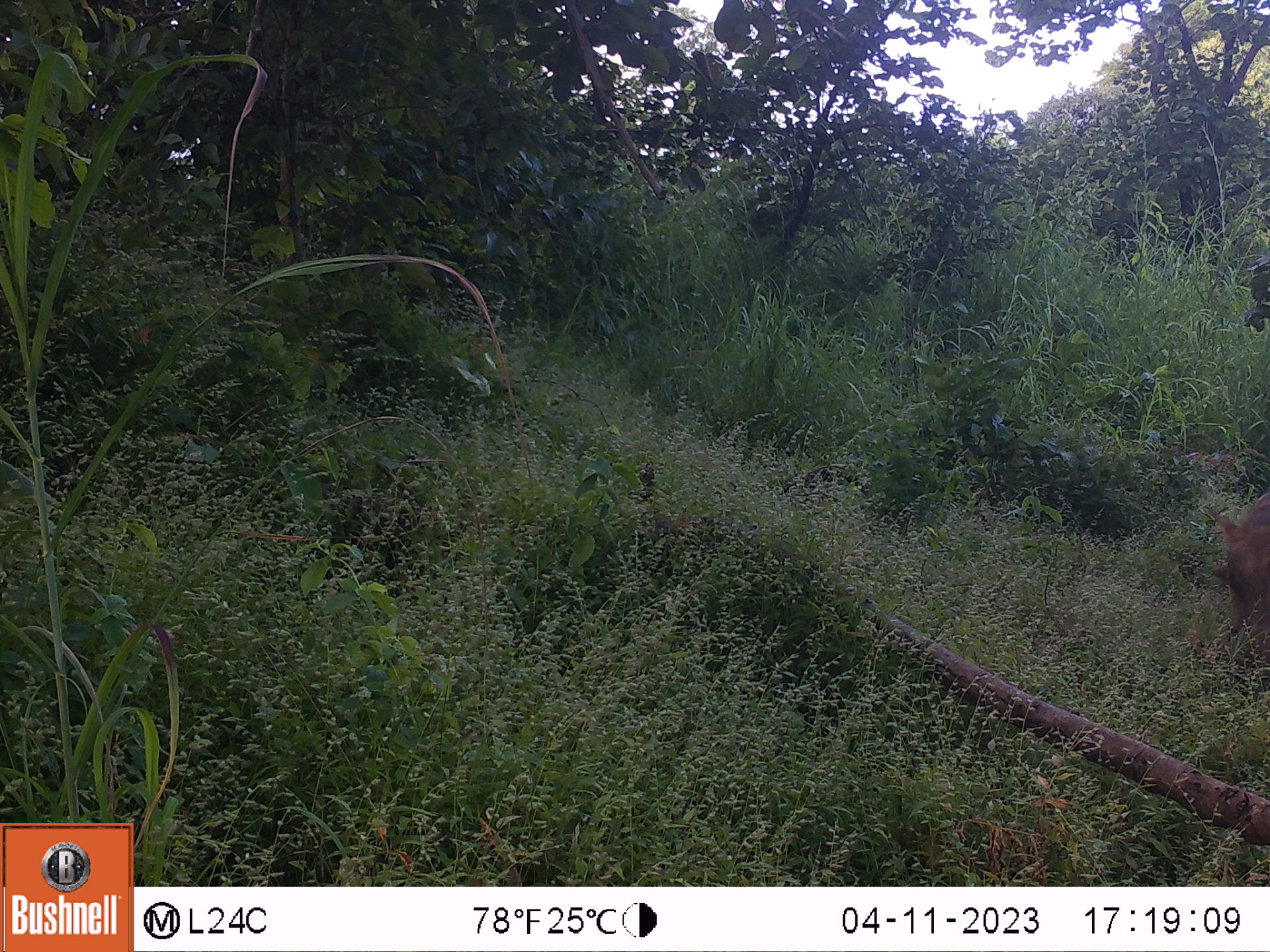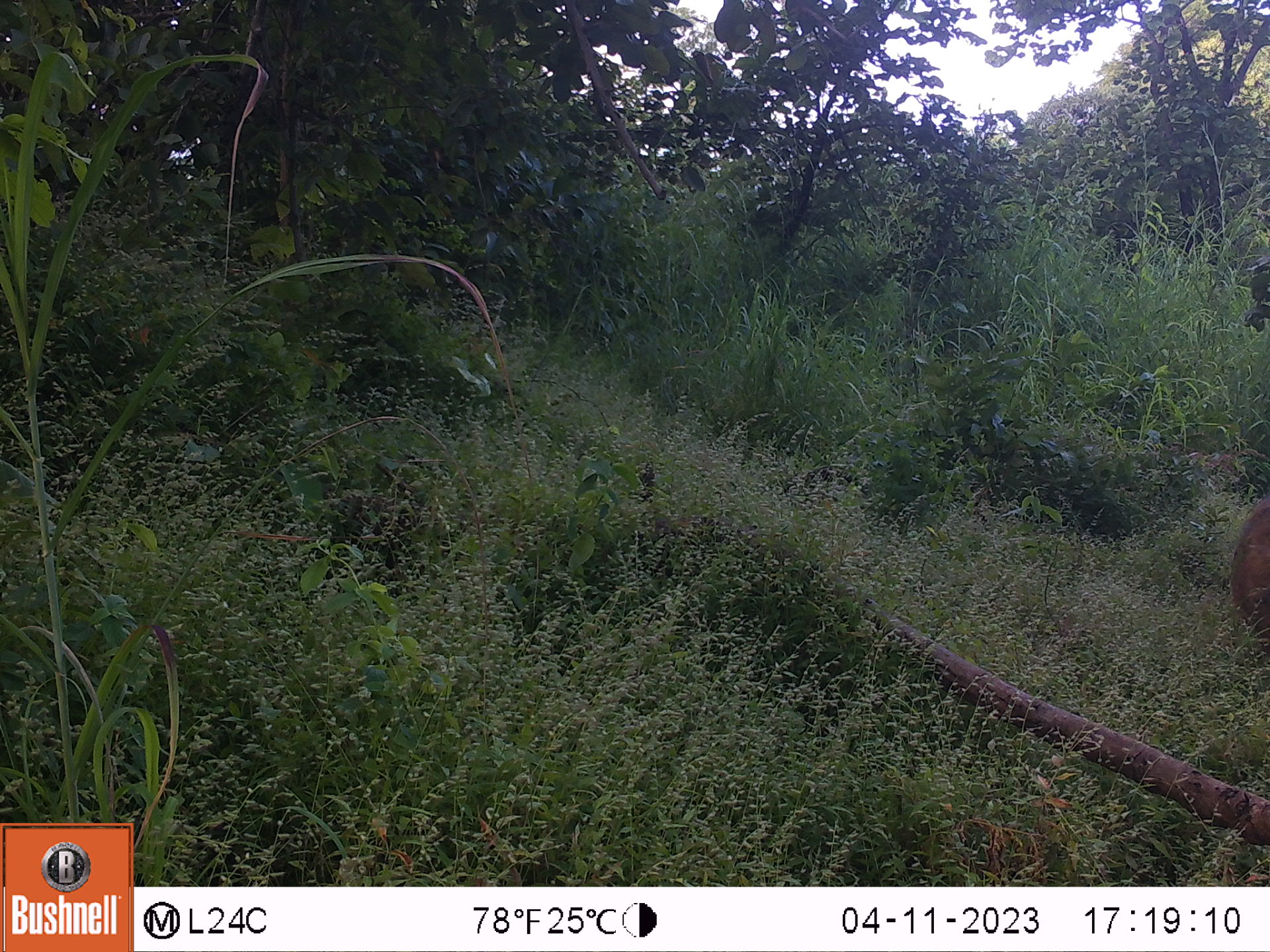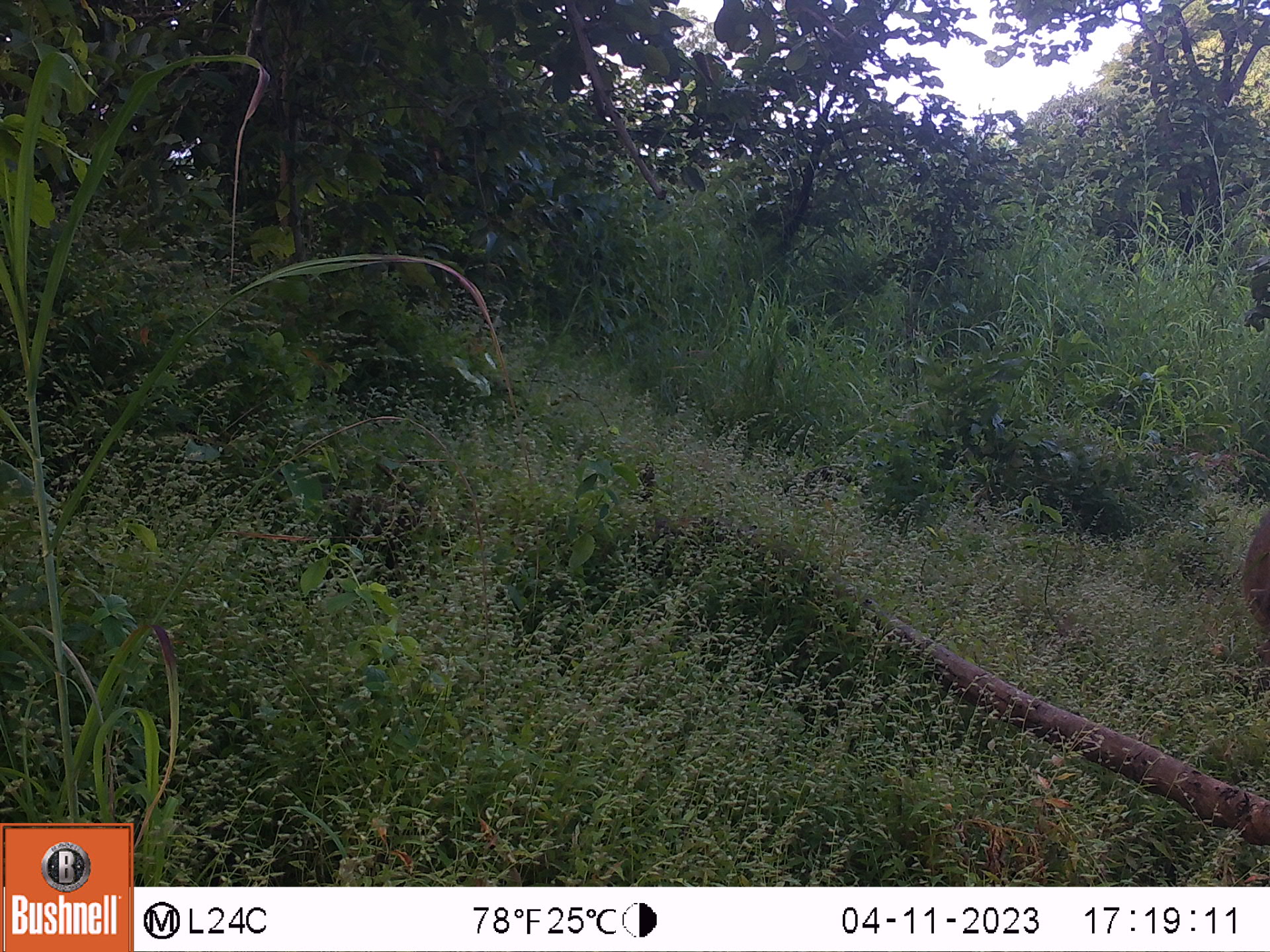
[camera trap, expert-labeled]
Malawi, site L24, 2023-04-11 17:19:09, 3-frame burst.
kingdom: Animalia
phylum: Chordata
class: Mammalia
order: Artiodactyla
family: Suidae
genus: Phacochoerus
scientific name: Phacochoerus africanus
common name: common warthog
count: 1